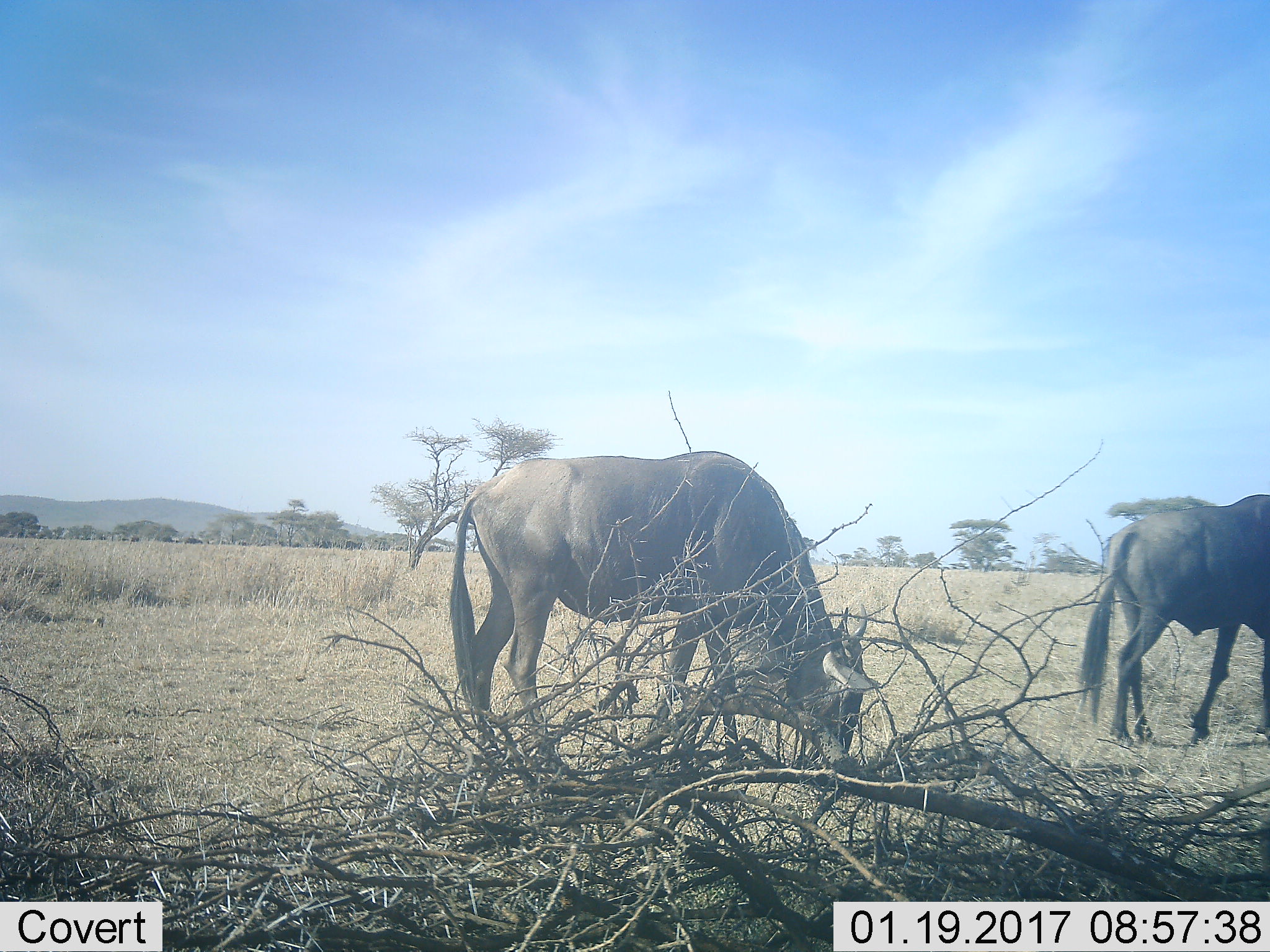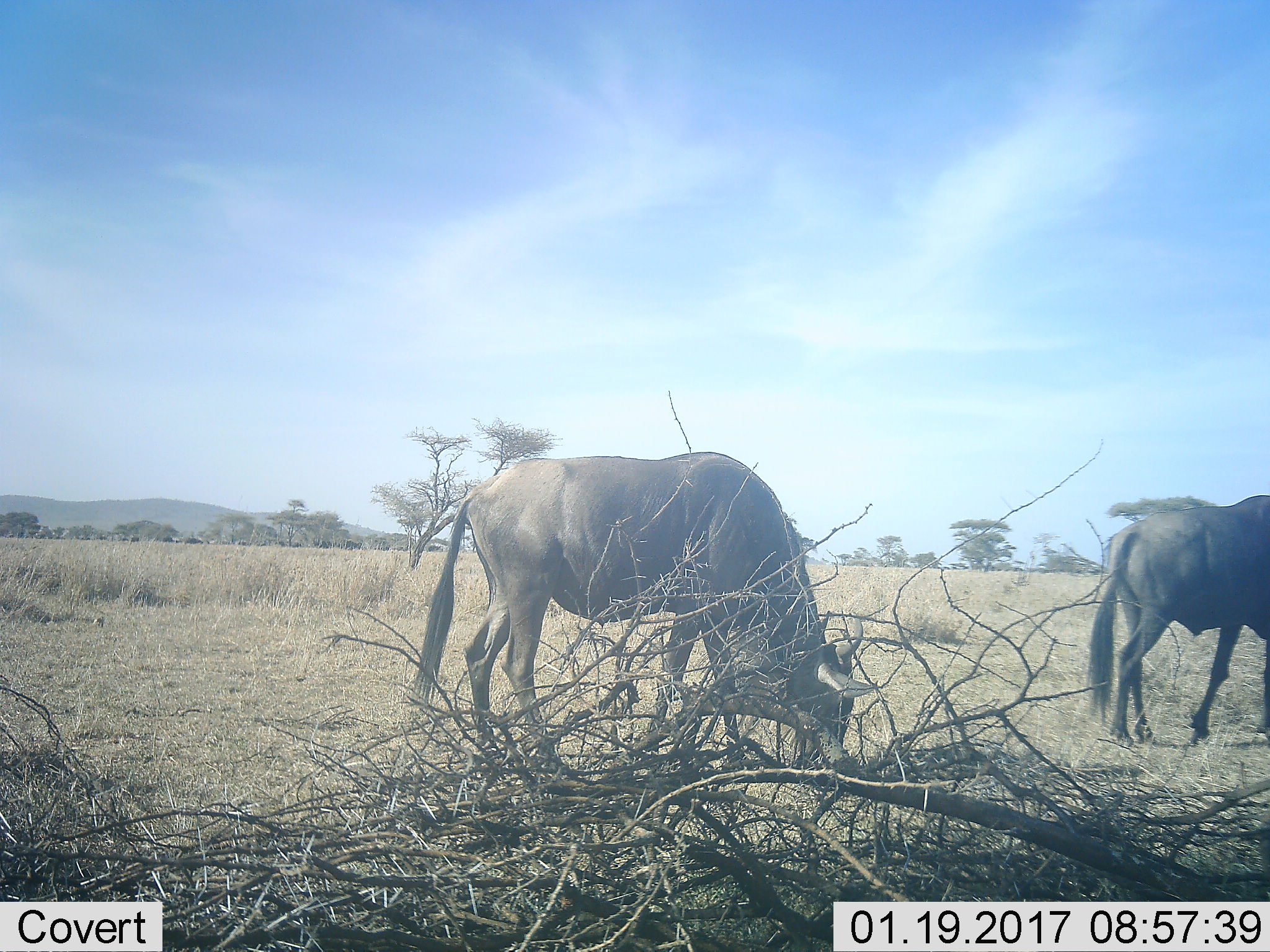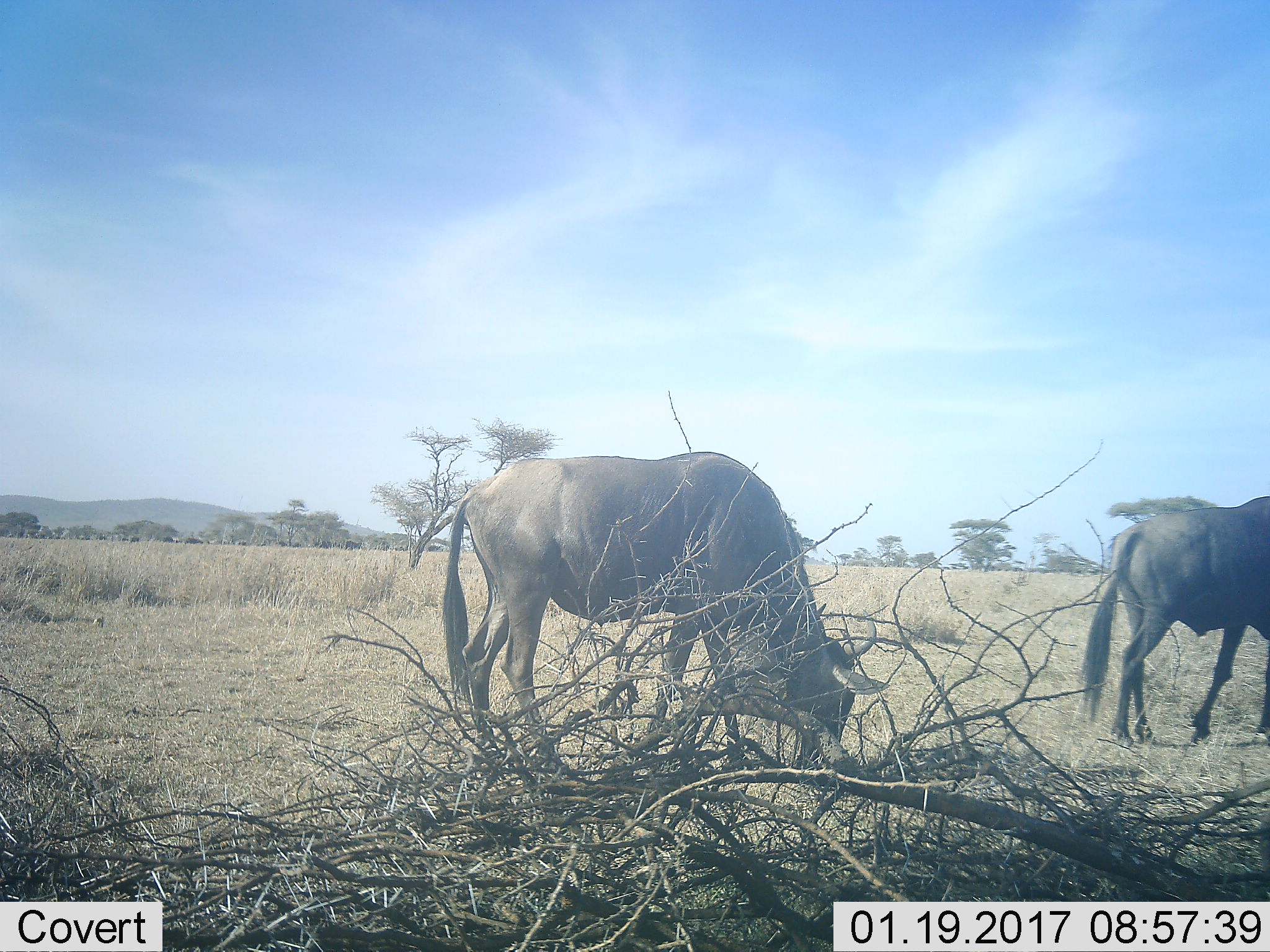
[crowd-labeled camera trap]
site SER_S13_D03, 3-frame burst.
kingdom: Animalia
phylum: Chordata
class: Mammalia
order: Artiodactyla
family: Bovidae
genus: Connochaetes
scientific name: Connochaetes taurinus taurinus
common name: blue wildebeest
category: wildebeestblue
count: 2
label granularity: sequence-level